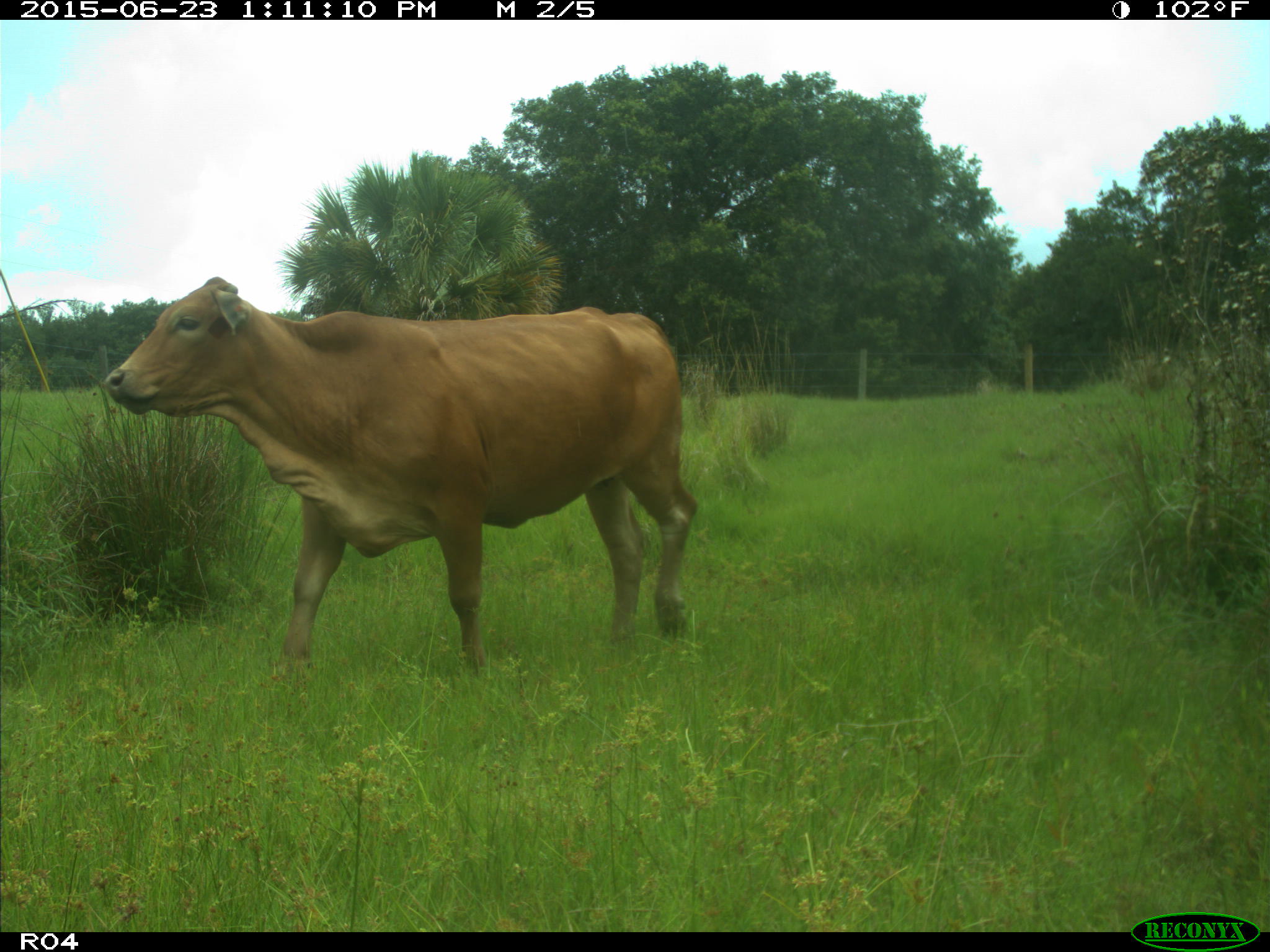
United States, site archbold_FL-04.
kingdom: Animalia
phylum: Chordata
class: Mammalia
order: Artiodactyla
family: Bovidae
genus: Bos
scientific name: Bos taurus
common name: domestic cow